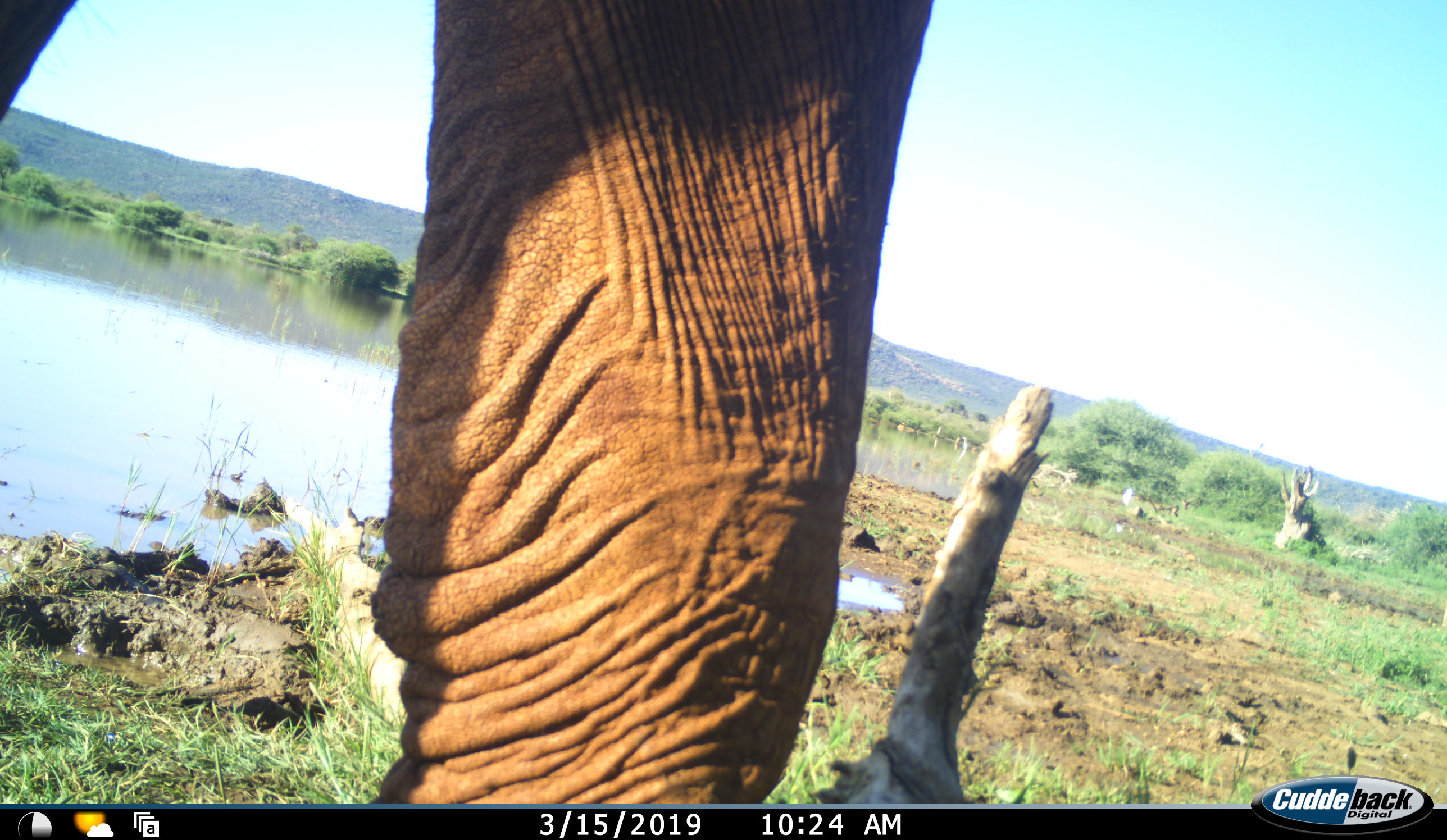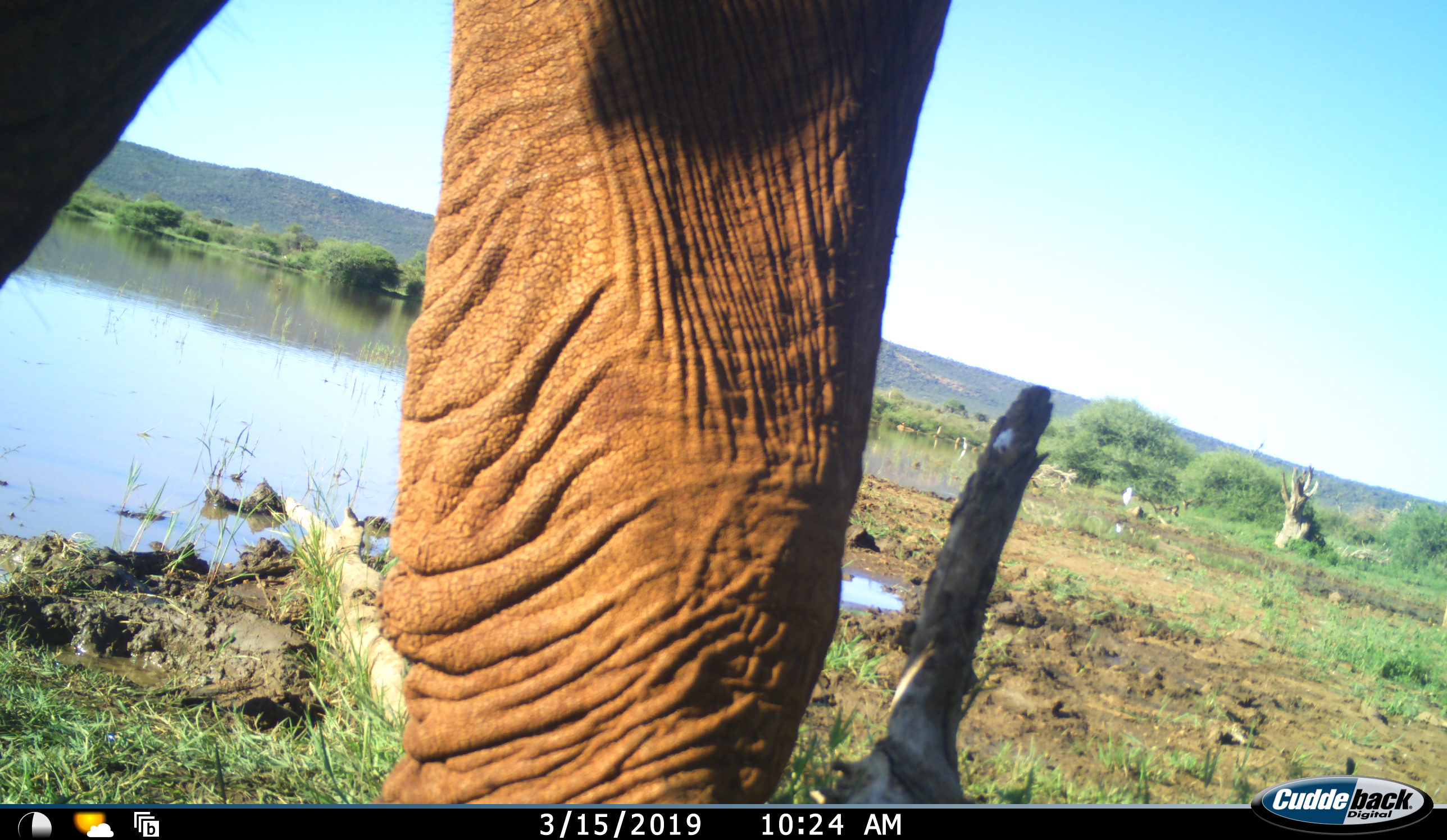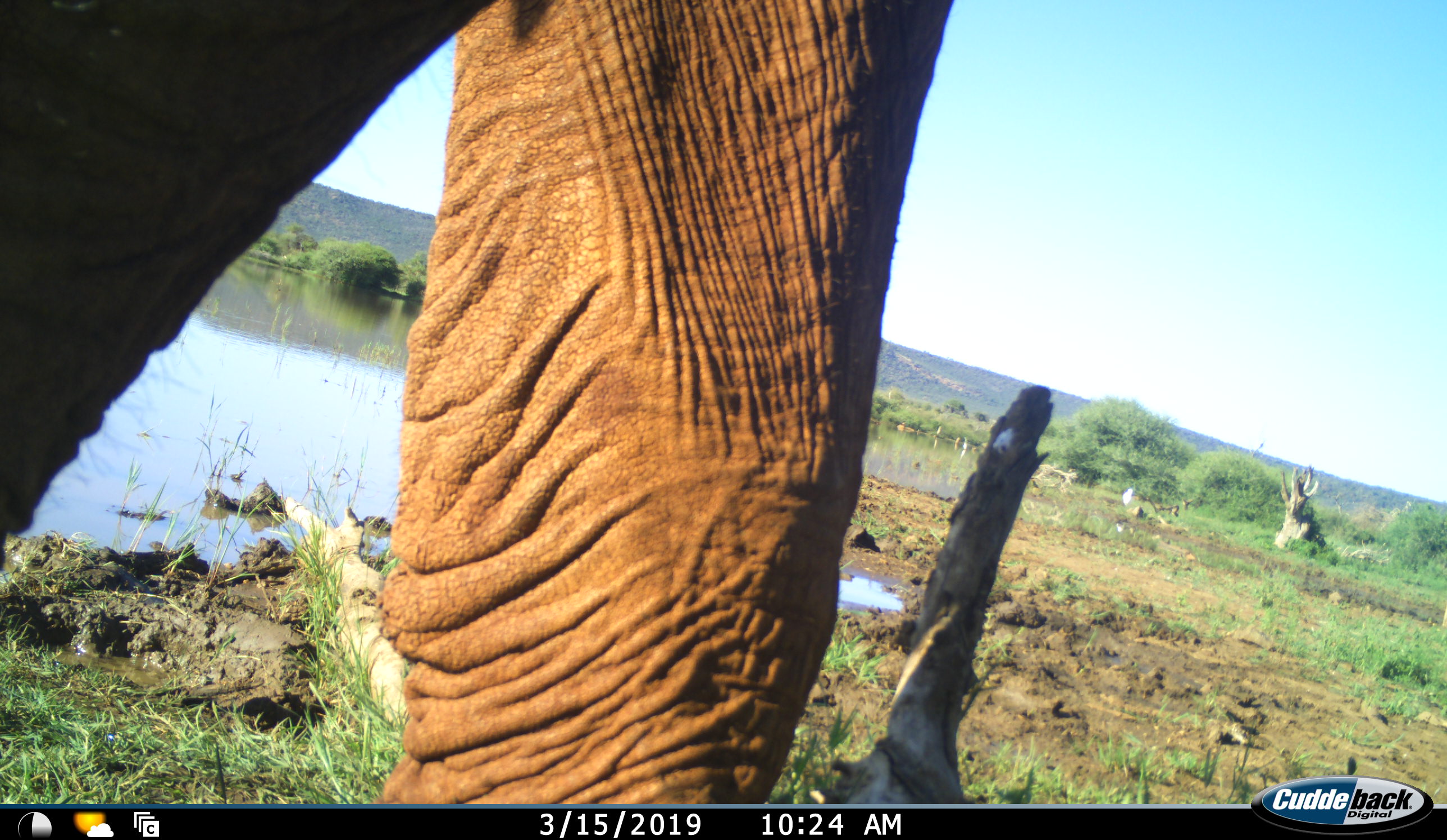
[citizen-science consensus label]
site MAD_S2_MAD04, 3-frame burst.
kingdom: Animalia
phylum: Chordata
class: Mammalia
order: Proboscidea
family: Elephantidae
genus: Loxodonta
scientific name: Loxodonta africana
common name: african bush elephant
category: elephant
Elephant (african bush elephant) (Loxodonta africana), count 1. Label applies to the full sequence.